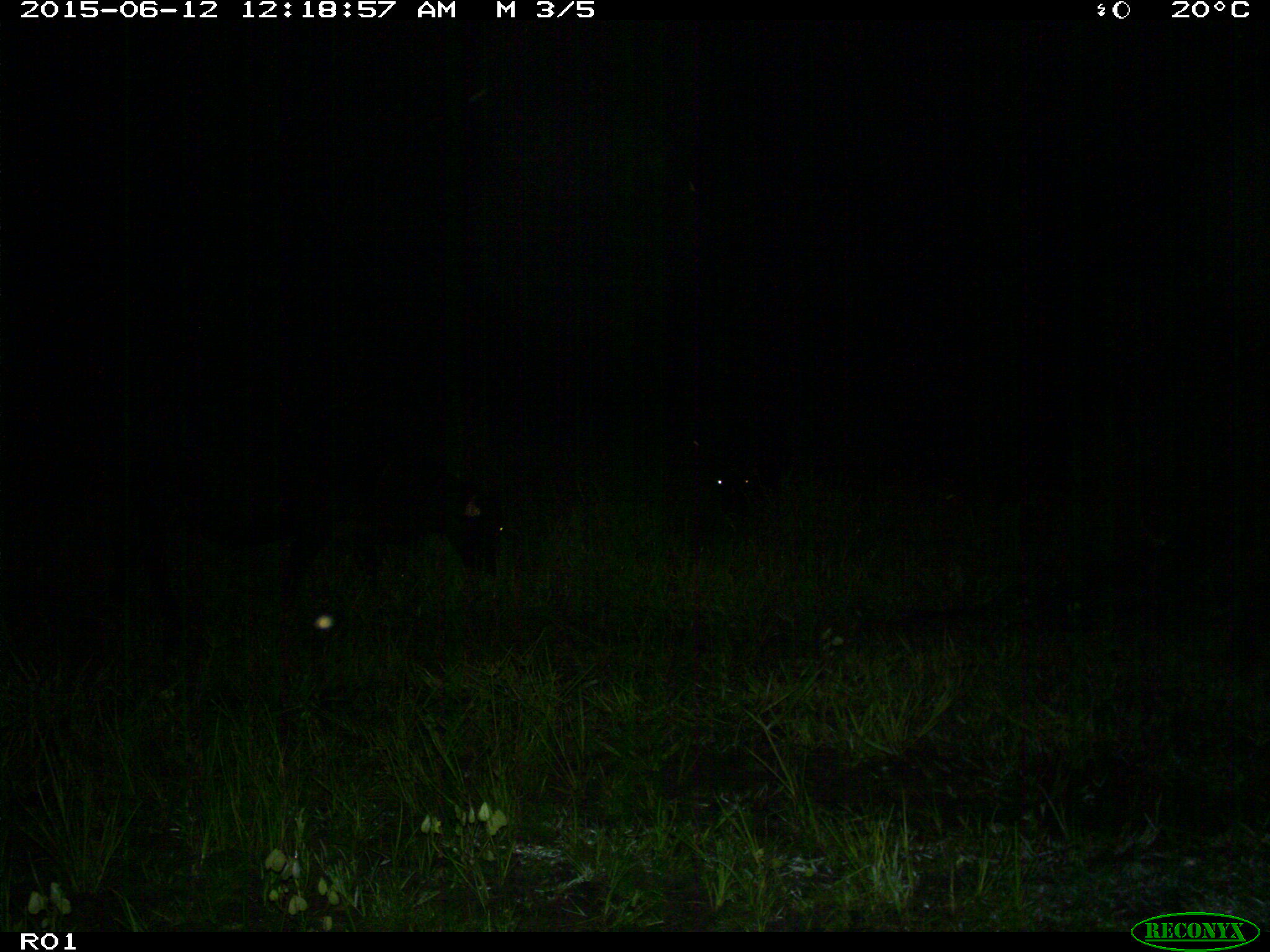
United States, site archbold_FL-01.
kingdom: Animalia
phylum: Chordata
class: Mammalia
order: Artiodactyla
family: Bovidae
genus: Bos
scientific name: Bos taurus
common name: domestic cow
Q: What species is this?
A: Bos taurus (domestic cow).